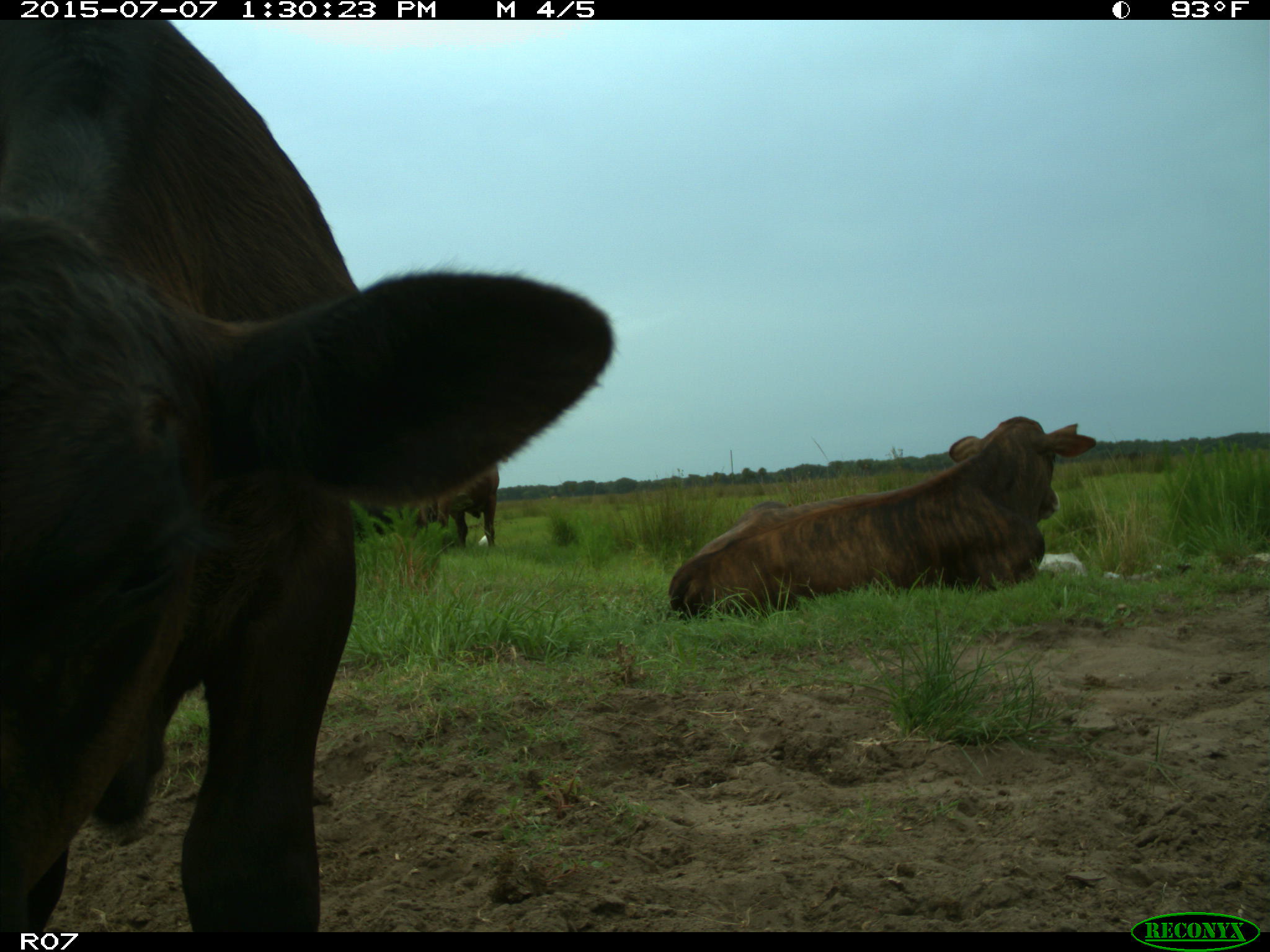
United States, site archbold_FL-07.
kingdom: Animalia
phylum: Chordata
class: Mammalia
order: Artiodactyla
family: Bovidae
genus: Bos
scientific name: Bos taurus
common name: domestic cow